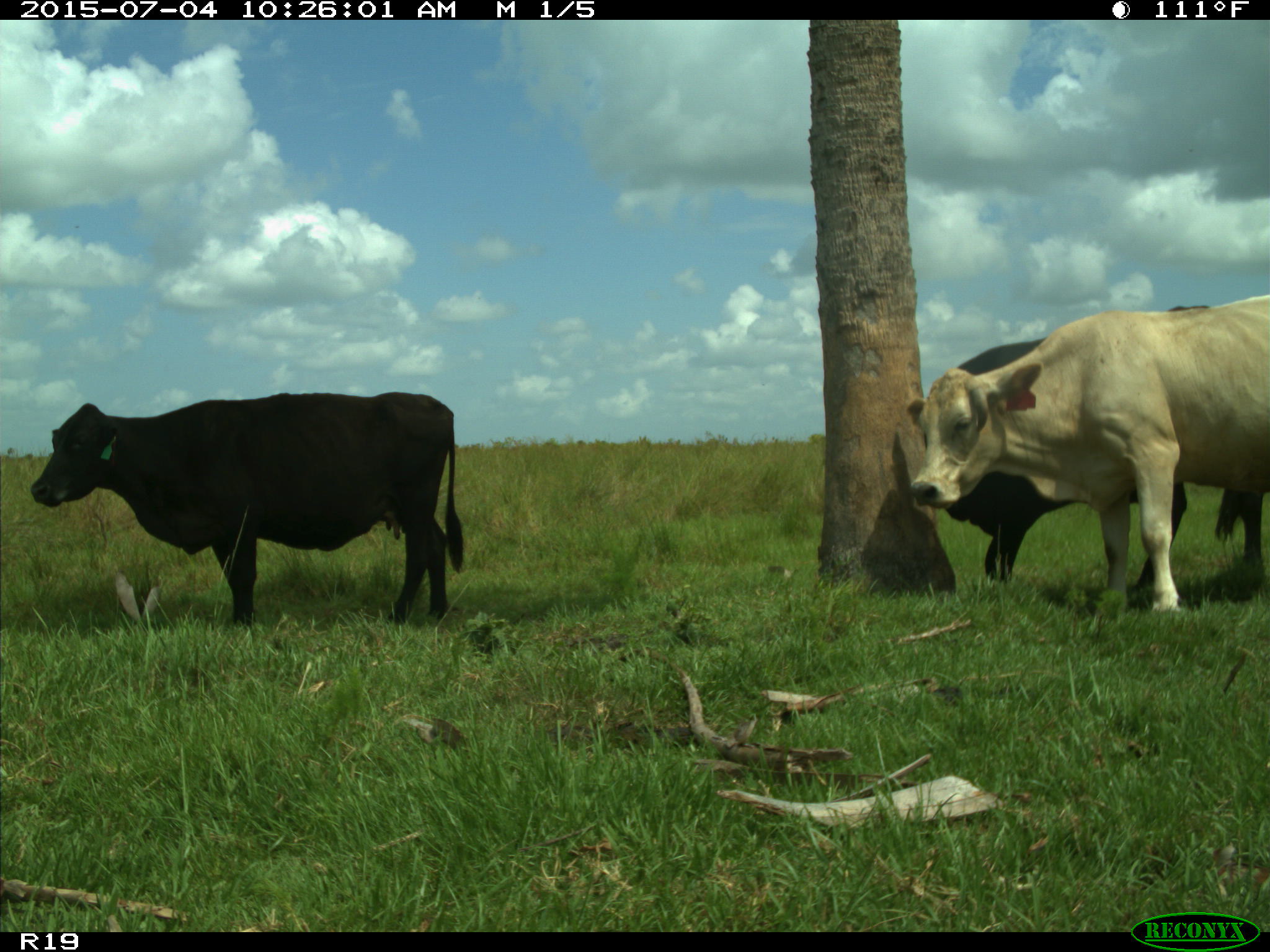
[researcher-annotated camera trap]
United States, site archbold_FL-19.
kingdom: Animalia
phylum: Chordata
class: Mammalia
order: Artiodactyla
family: Bovidae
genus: Bos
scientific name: Bos taurus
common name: domestic cow